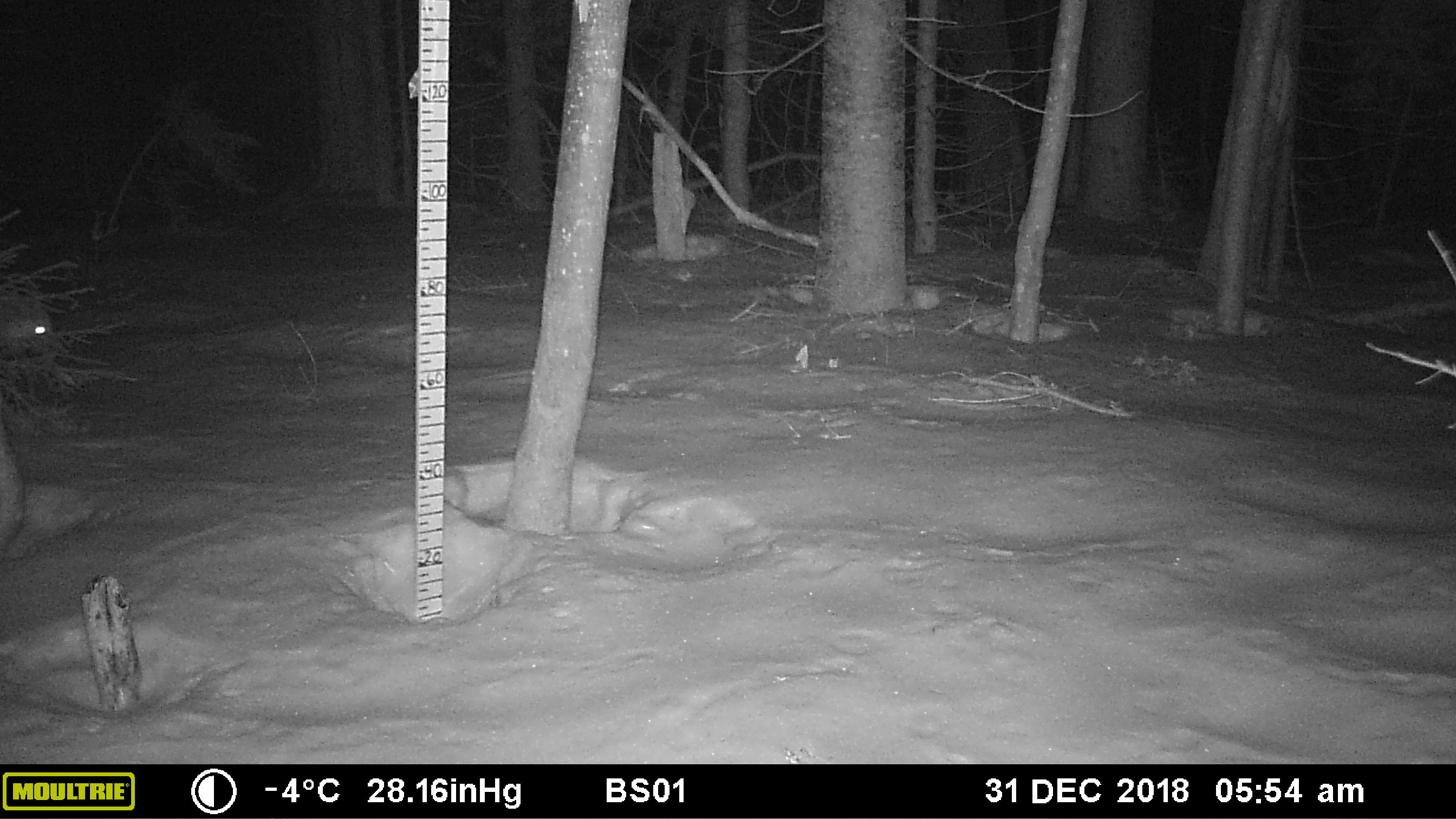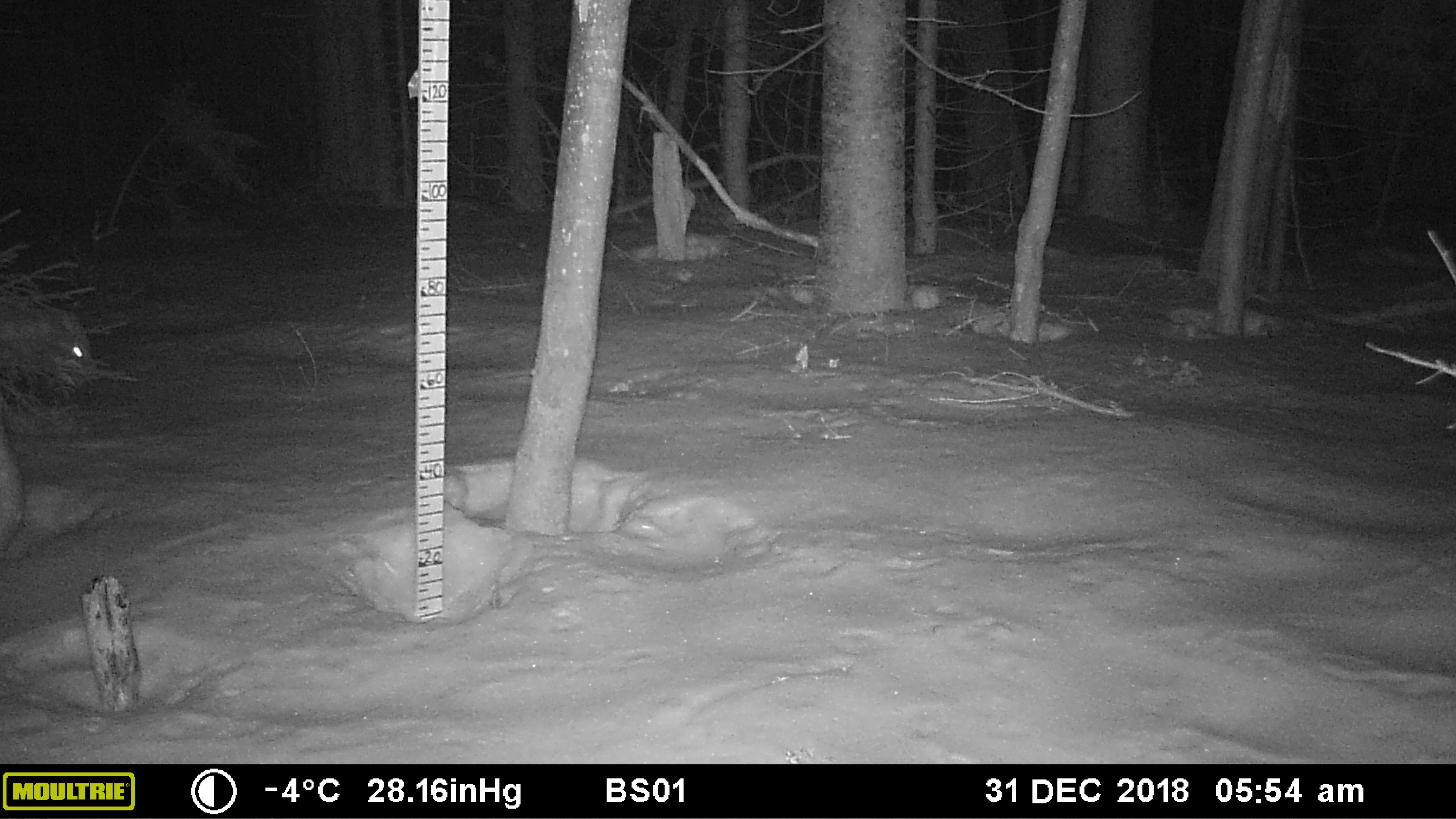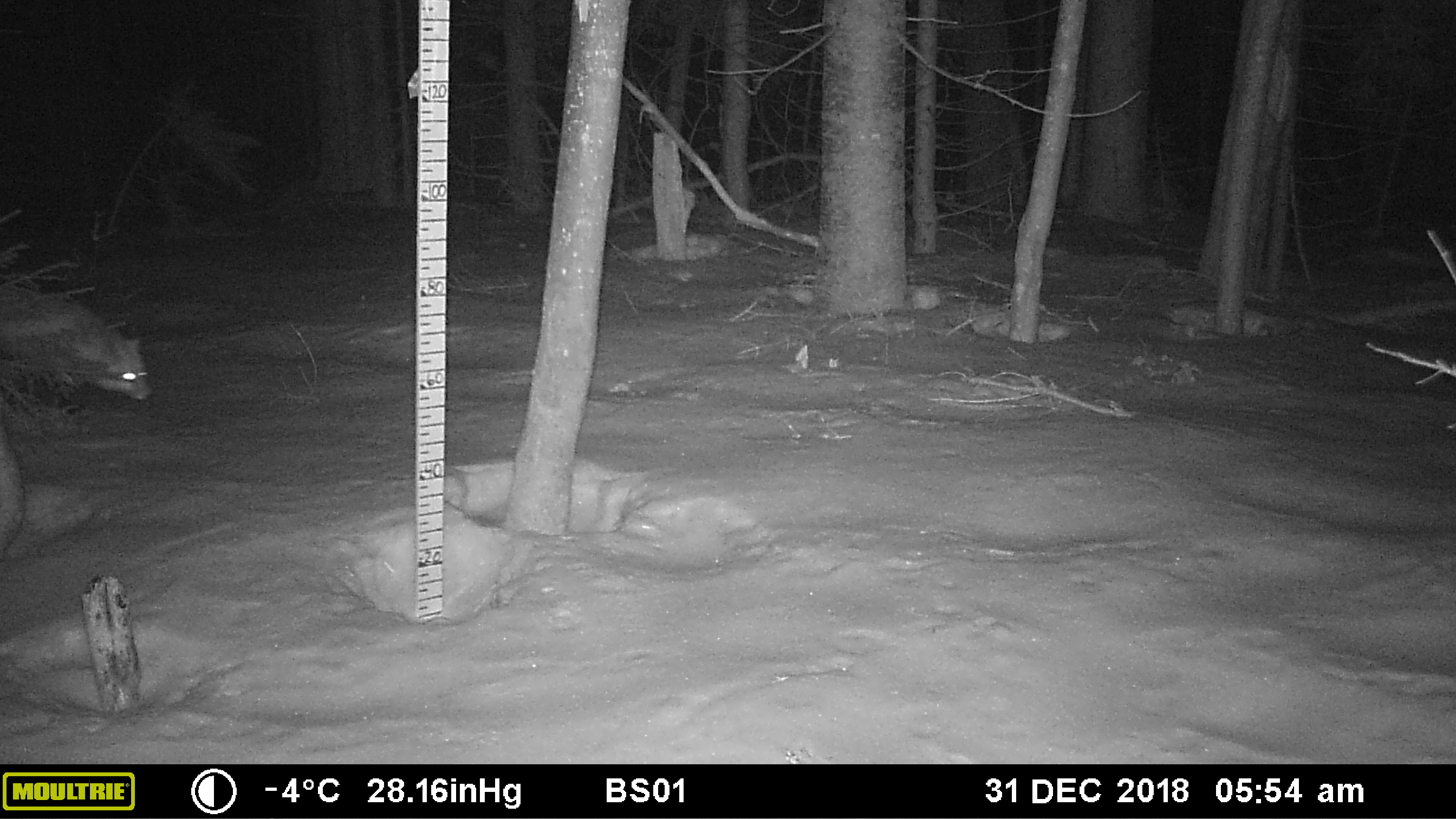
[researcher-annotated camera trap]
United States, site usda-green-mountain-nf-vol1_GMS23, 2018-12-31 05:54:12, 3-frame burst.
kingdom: Animalia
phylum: Chordata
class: Mammalia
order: Carnivora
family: Canidae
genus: Vulpes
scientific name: Vulpes vulpes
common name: red fox